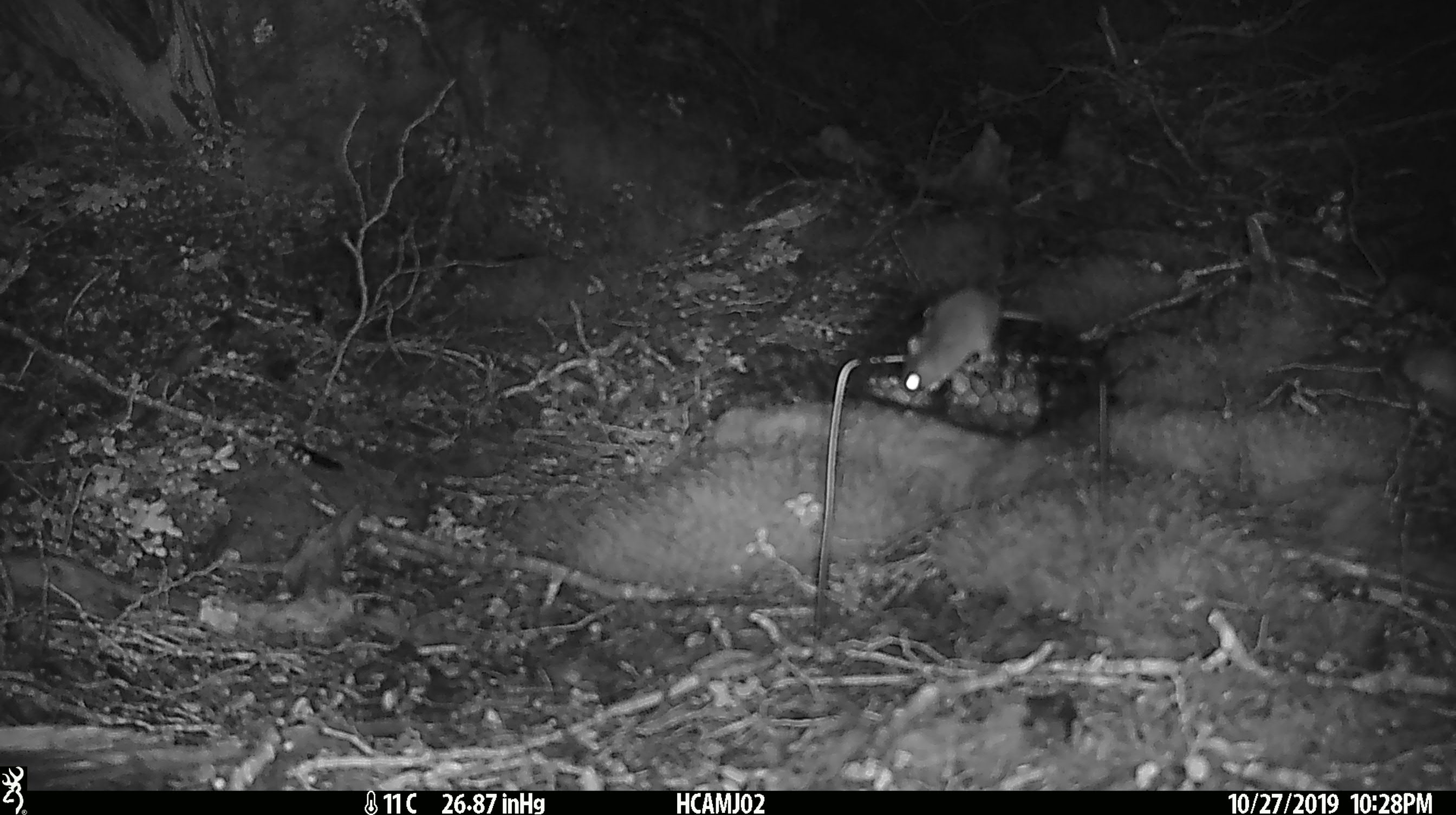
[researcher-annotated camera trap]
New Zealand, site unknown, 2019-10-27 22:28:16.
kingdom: Animalia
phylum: Chordata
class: Mammalia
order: Rodentia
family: Muridae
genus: Mus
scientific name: Mus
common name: mouse